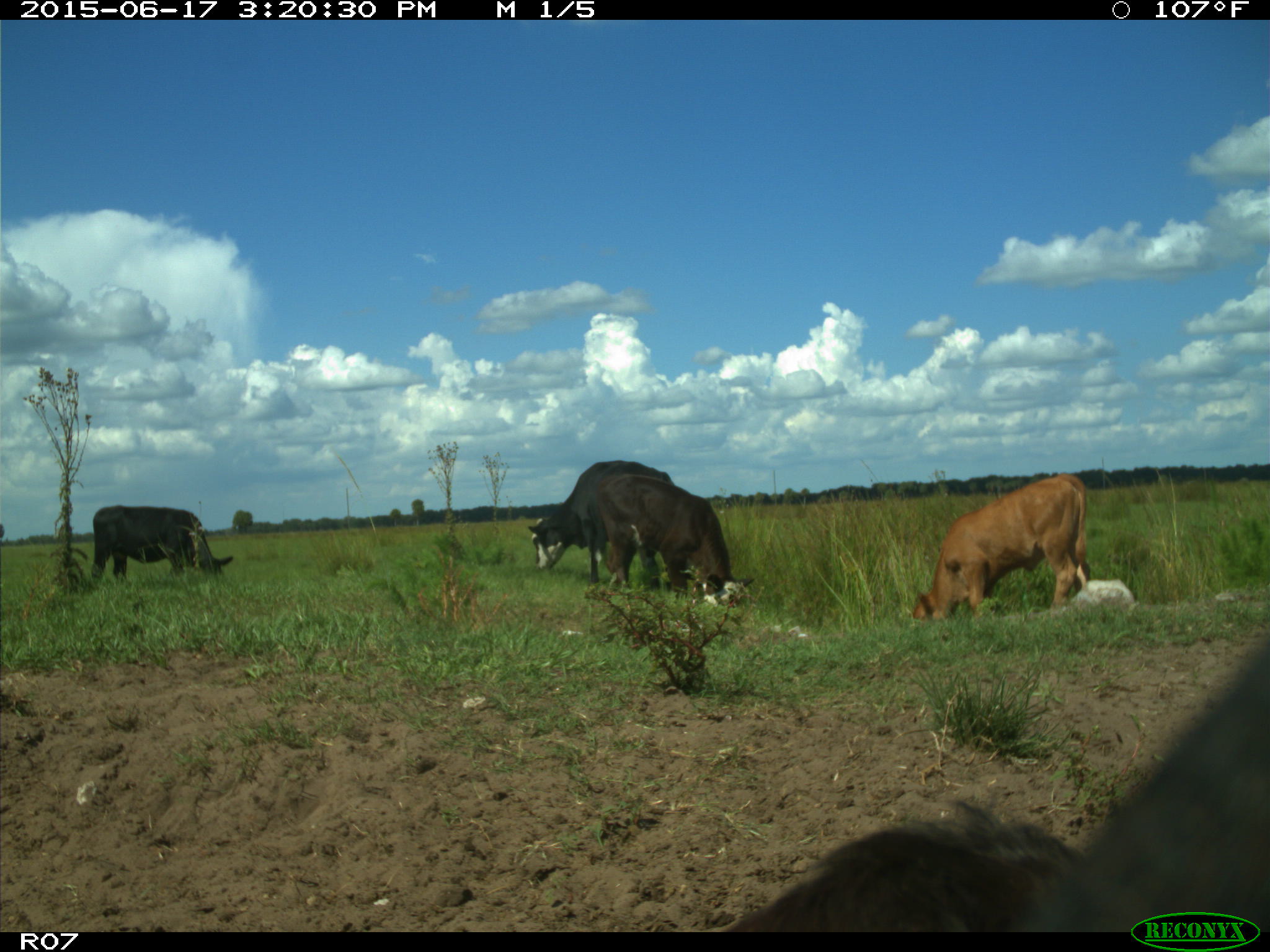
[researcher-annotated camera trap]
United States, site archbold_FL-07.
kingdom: Animalia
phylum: Chordata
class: Mammalia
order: Artiodactyla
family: Bovidae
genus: Bos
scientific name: Bos taurus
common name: domestic cow